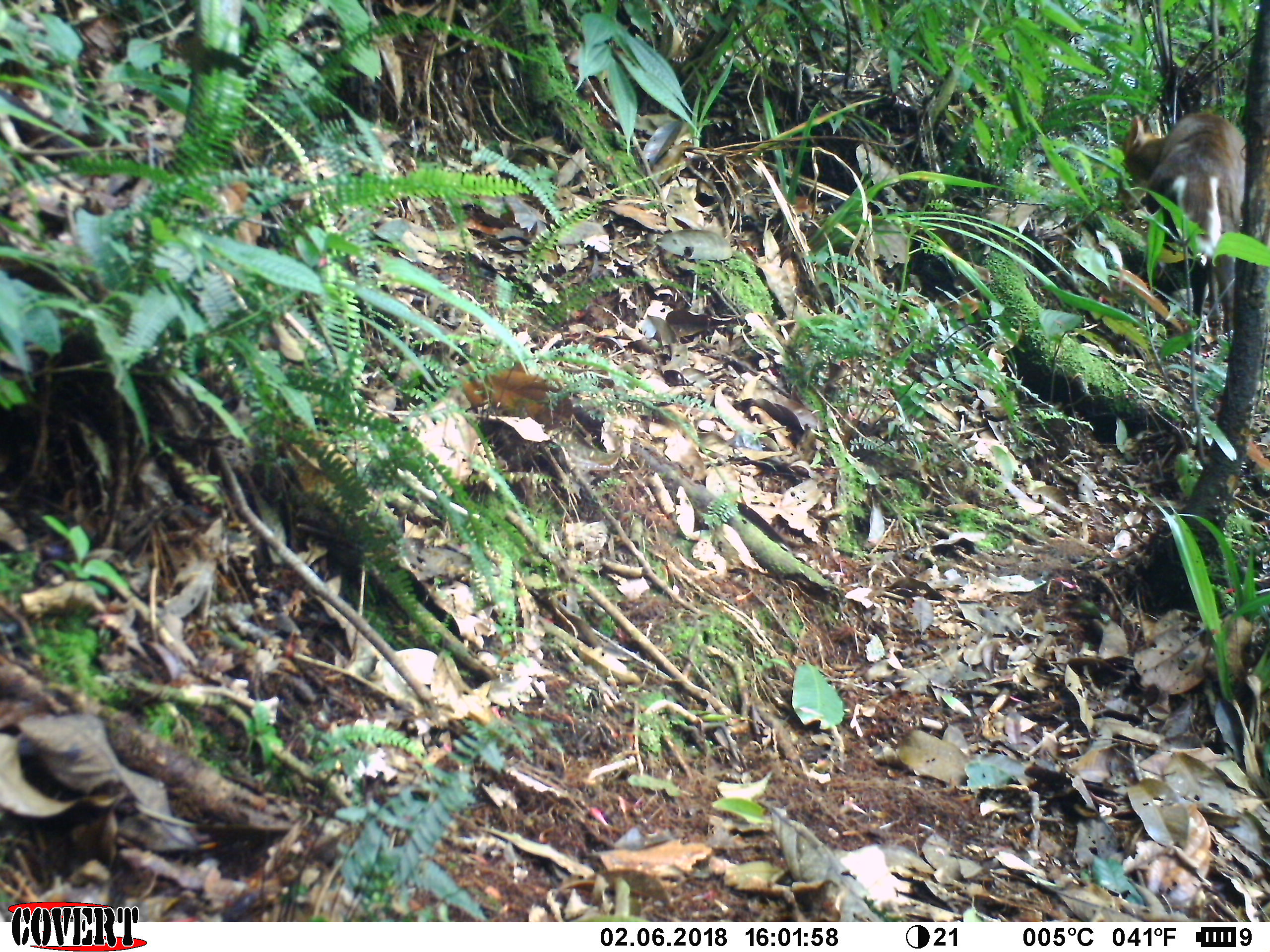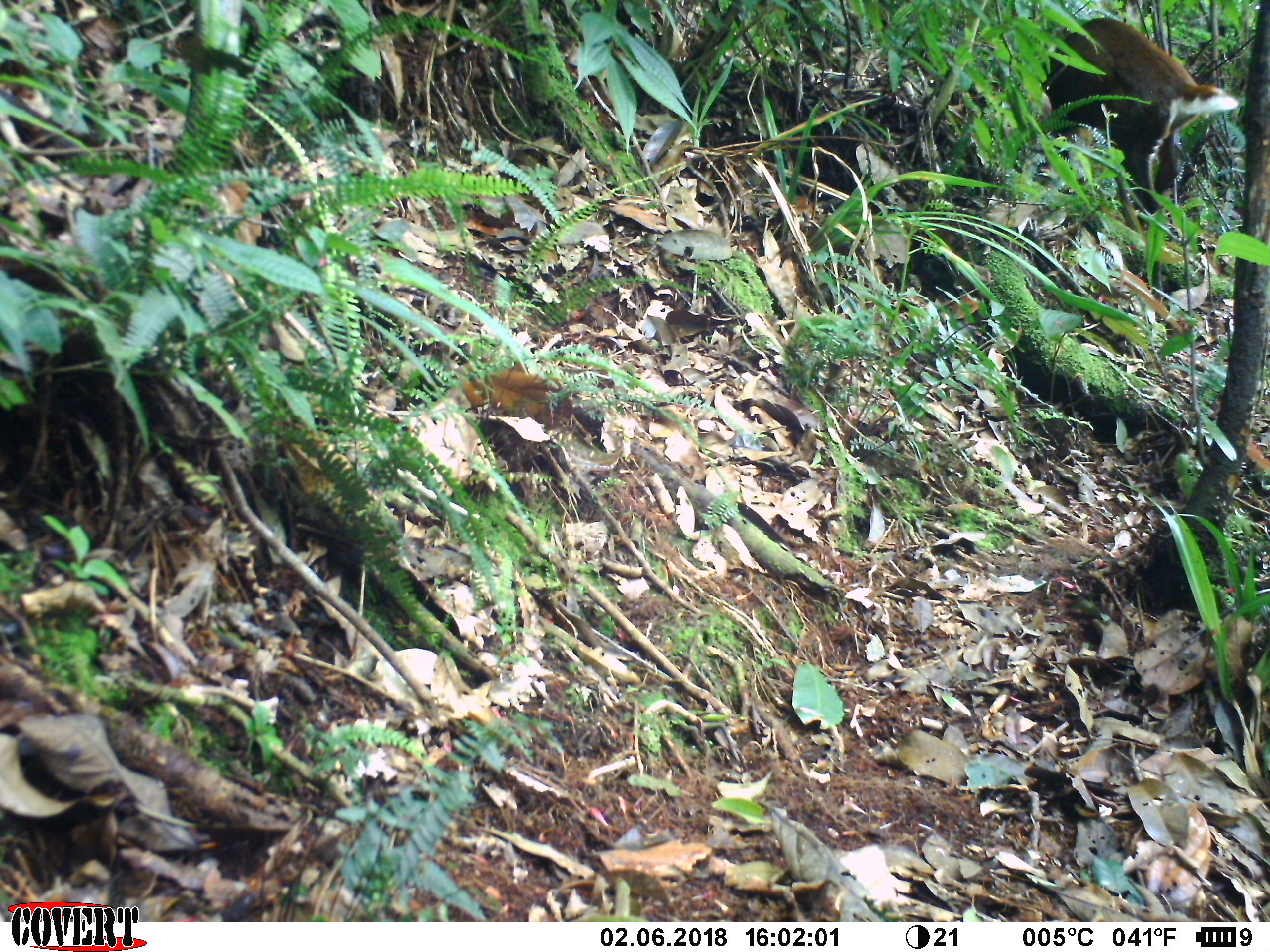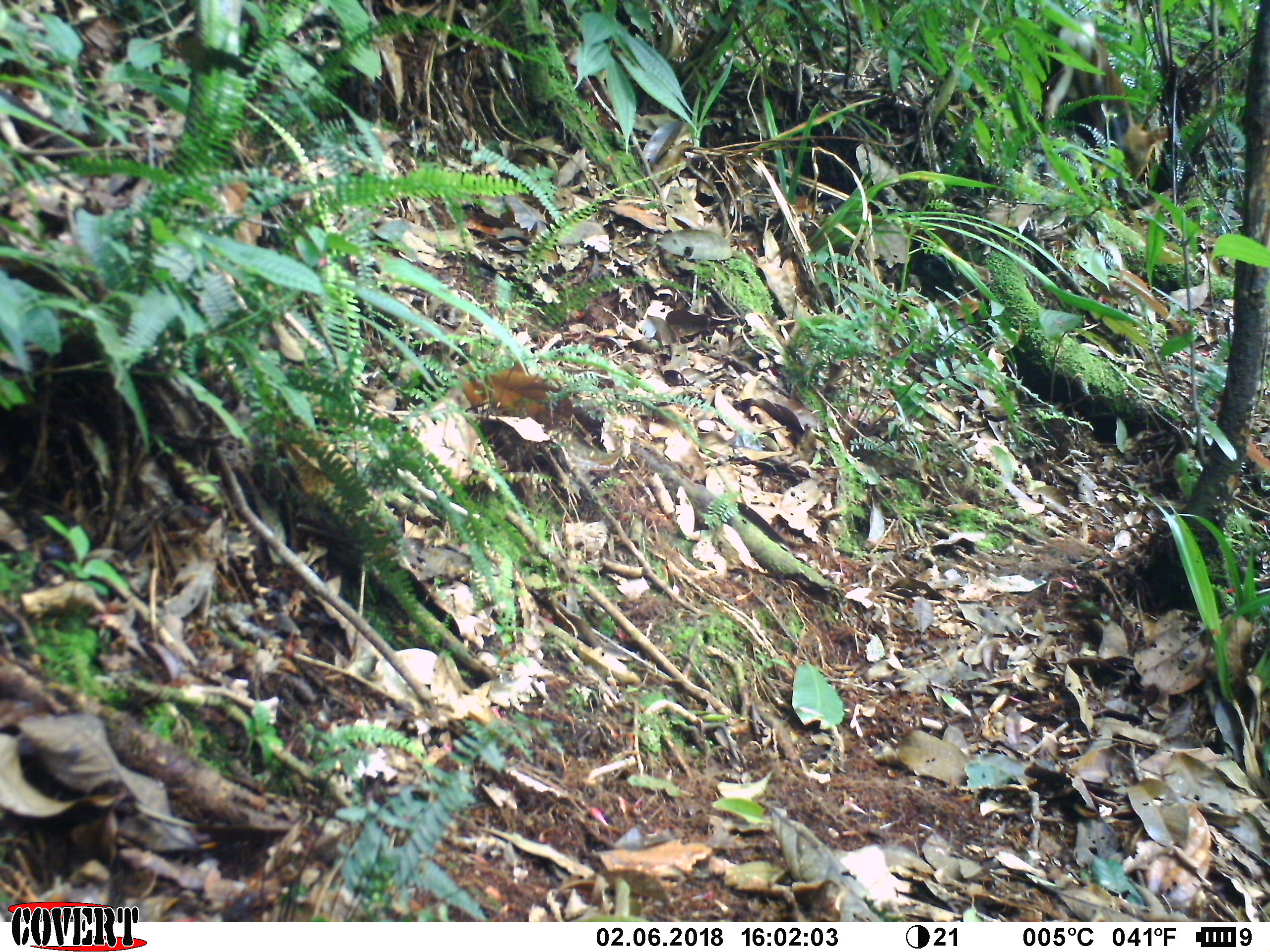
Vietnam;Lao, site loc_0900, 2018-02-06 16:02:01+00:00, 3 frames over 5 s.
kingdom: Animalia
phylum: Chordata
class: Mammalia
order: Artiodactyla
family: Cervidae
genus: Muntiacus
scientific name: Muntiacus rooseveltorum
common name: roosevelt's muntjac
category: roosevelts muntjac group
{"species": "roosevelts muntjac group (roosevelt's muntjac) (Muntiacus rooseveltorum)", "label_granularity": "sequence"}